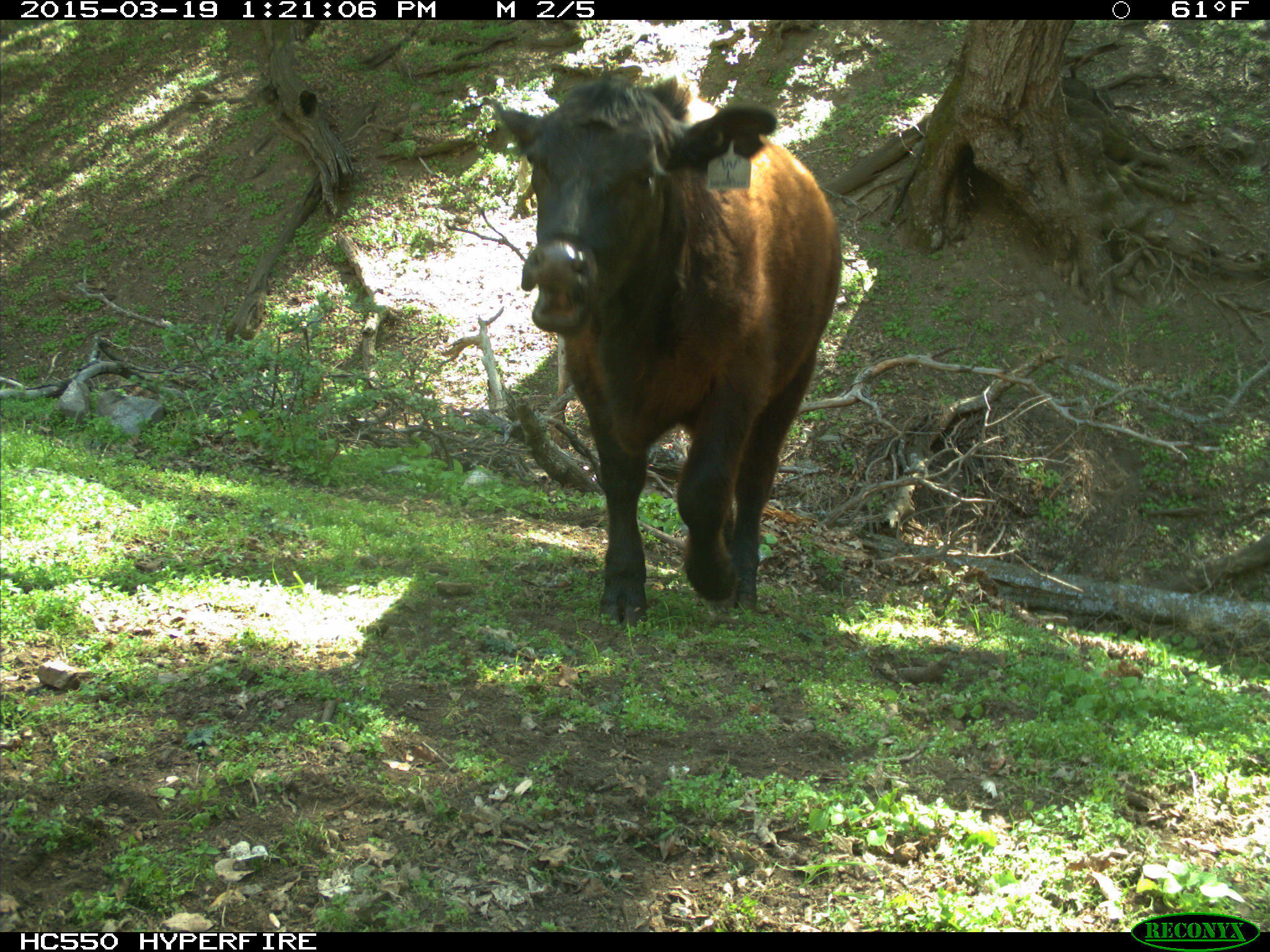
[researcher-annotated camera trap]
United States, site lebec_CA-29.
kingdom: Animalia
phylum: Chordata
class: Mammalia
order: Artiodactyla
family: Bovidae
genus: Bos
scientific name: Bos taurus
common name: domestic cow